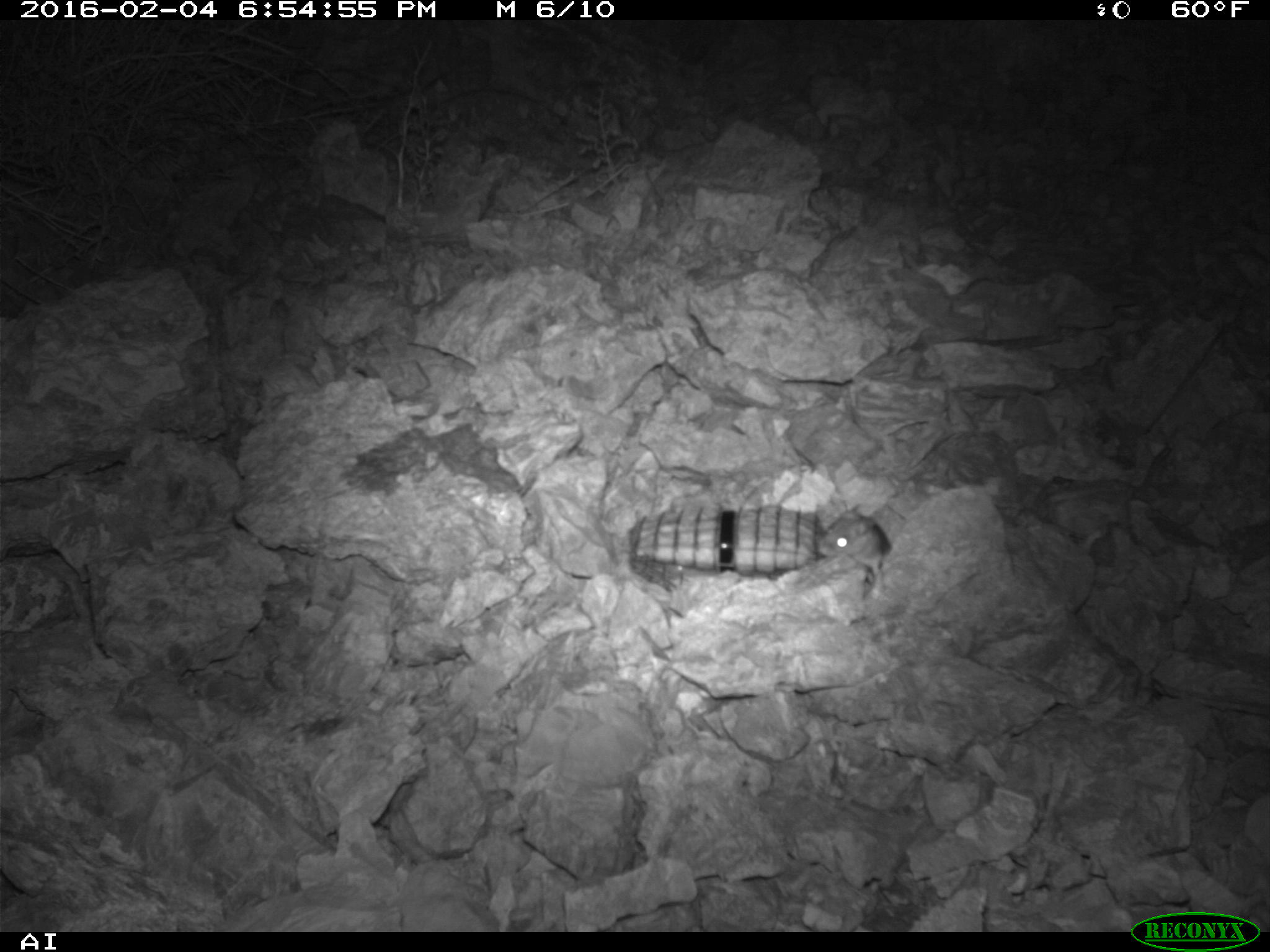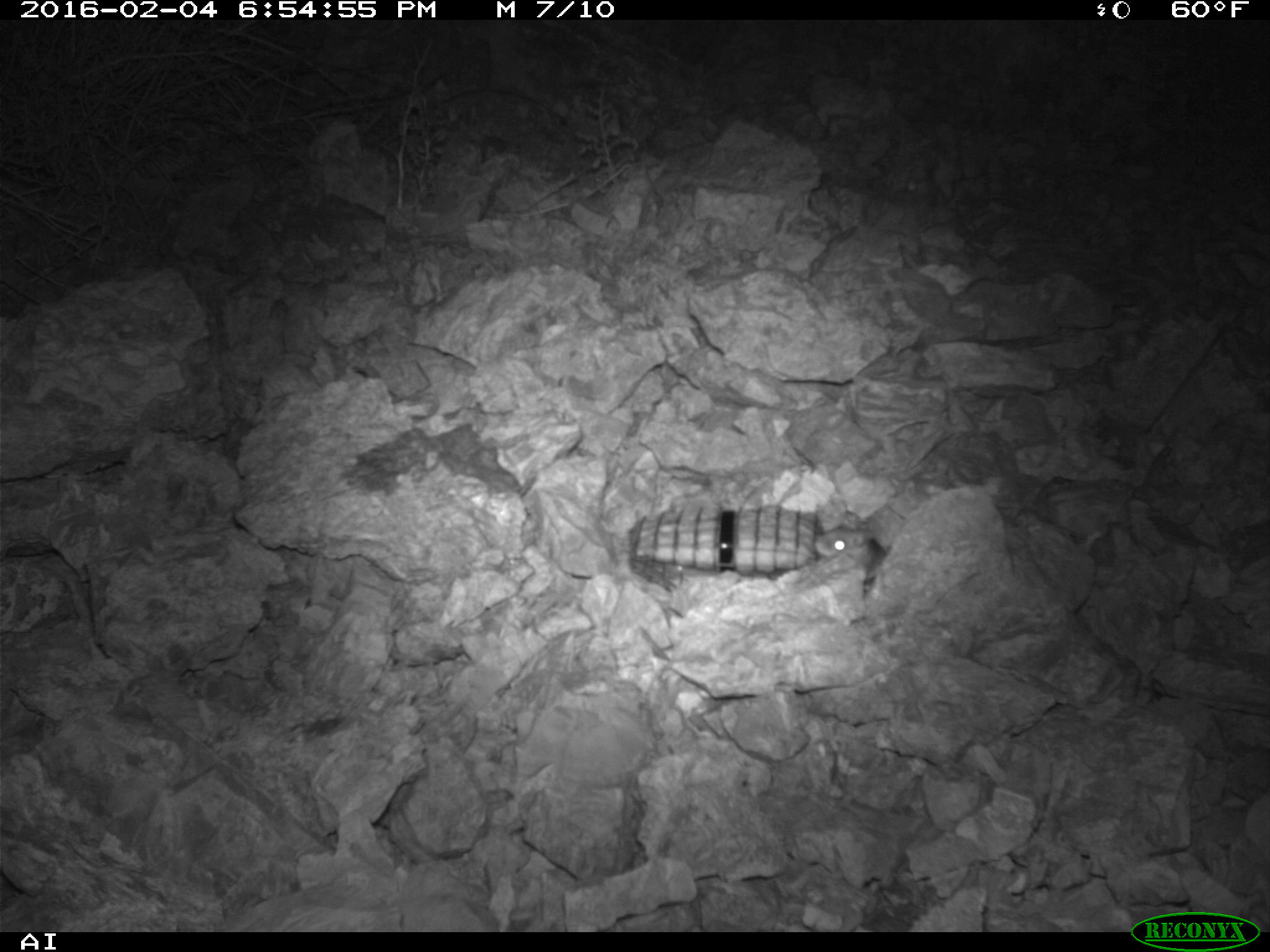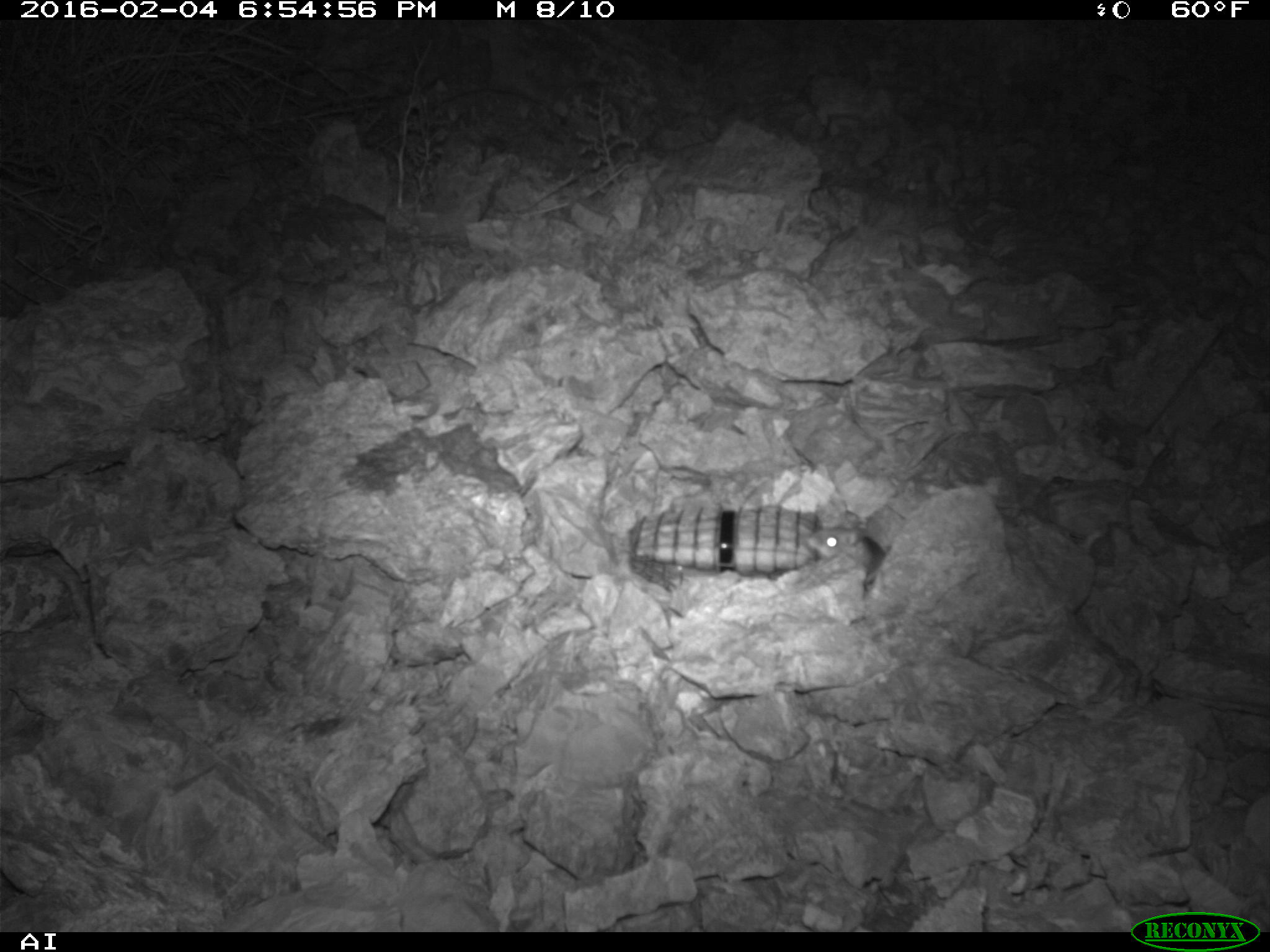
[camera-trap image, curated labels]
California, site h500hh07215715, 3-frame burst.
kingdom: Animalia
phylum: Chordata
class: Mammalia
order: Rodentia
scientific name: Rodentia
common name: rodent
Rodent (Rodentia).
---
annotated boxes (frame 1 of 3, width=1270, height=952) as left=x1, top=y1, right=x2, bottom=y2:
rodent: left=815, top=504, right=891, bottom=580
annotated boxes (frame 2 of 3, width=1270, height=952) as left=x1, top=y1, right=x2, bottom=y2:
rodent: left=815, top=509, right=886, bottom=597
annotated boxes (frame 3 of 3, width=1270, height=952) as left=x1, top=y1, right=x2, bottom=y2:
rodent: left=805, top=520, right=887, bottom=571